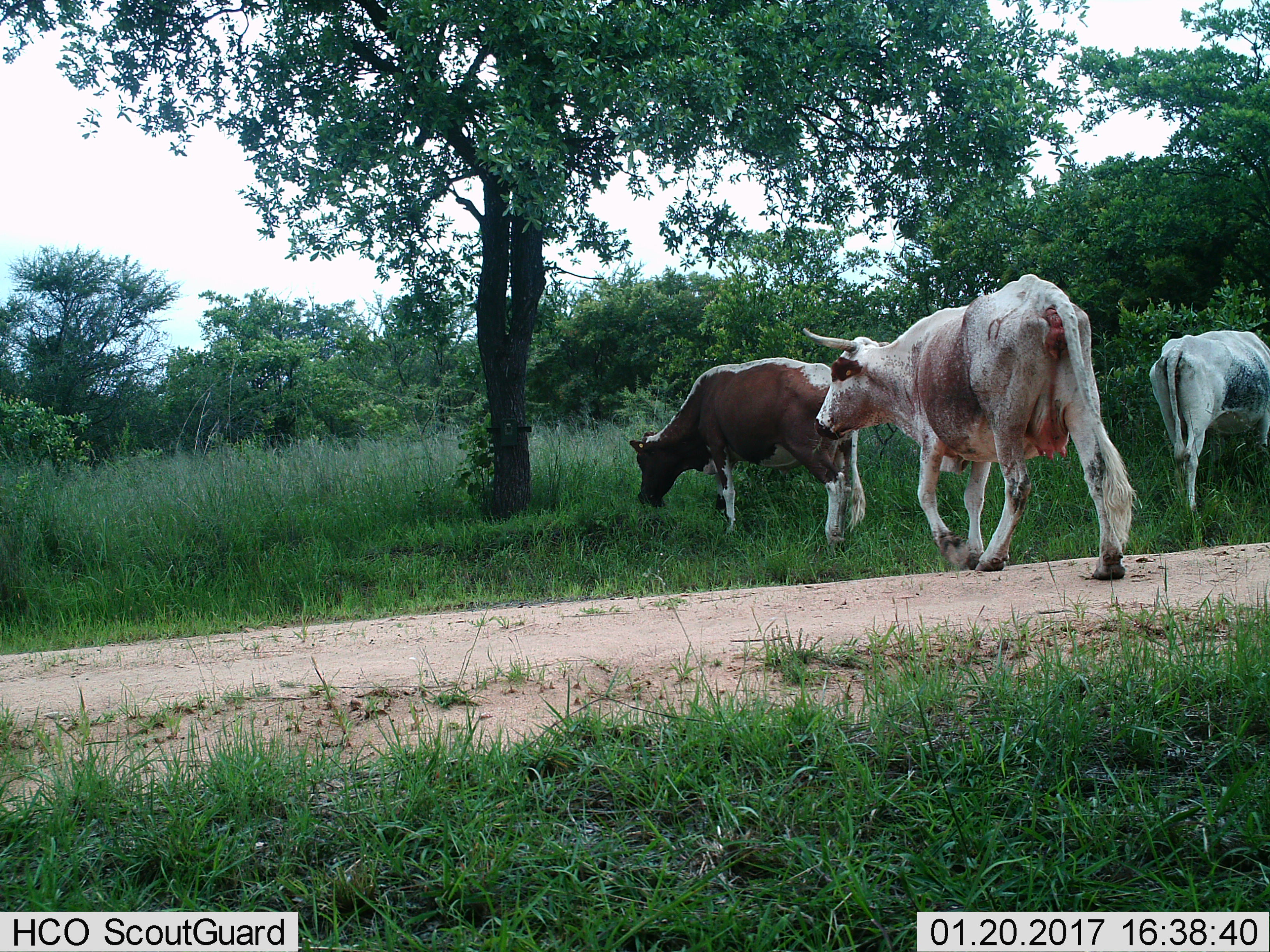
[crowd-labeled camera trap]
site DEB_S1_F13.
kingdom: Animalia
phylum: Chordata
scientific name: Vertebrata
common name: domestic animal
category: domesticanimal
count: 3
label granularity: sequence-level